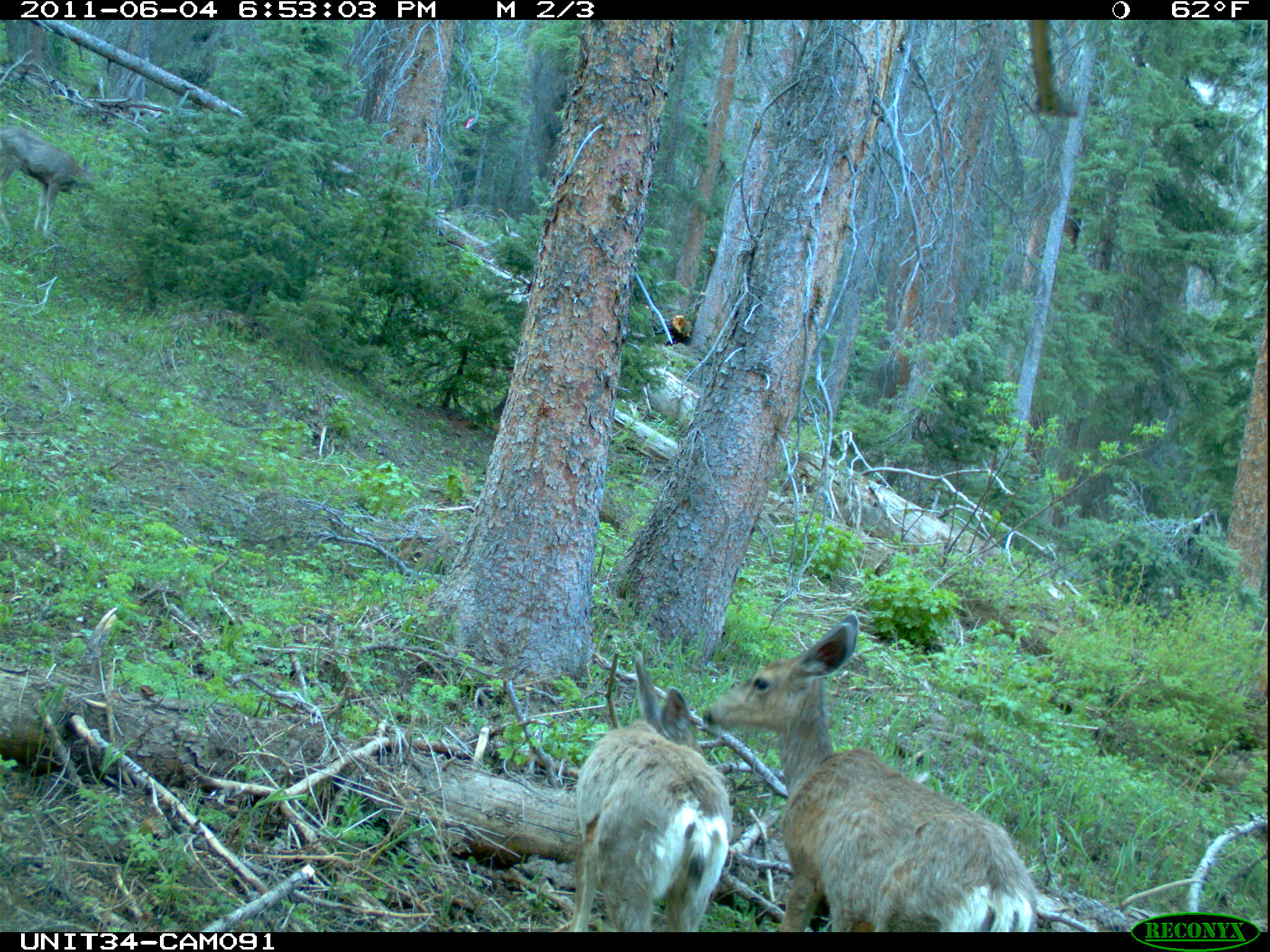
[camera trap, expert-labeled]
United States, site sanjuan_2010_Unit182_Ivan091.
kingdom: Animalia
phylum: Chordata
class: Mammalia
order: Artiodactyla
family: Cervidae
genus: Odocoileus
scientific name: Odocoileus hemionus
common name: mule deer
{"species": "Odocoileus hemionus (mule deer)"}